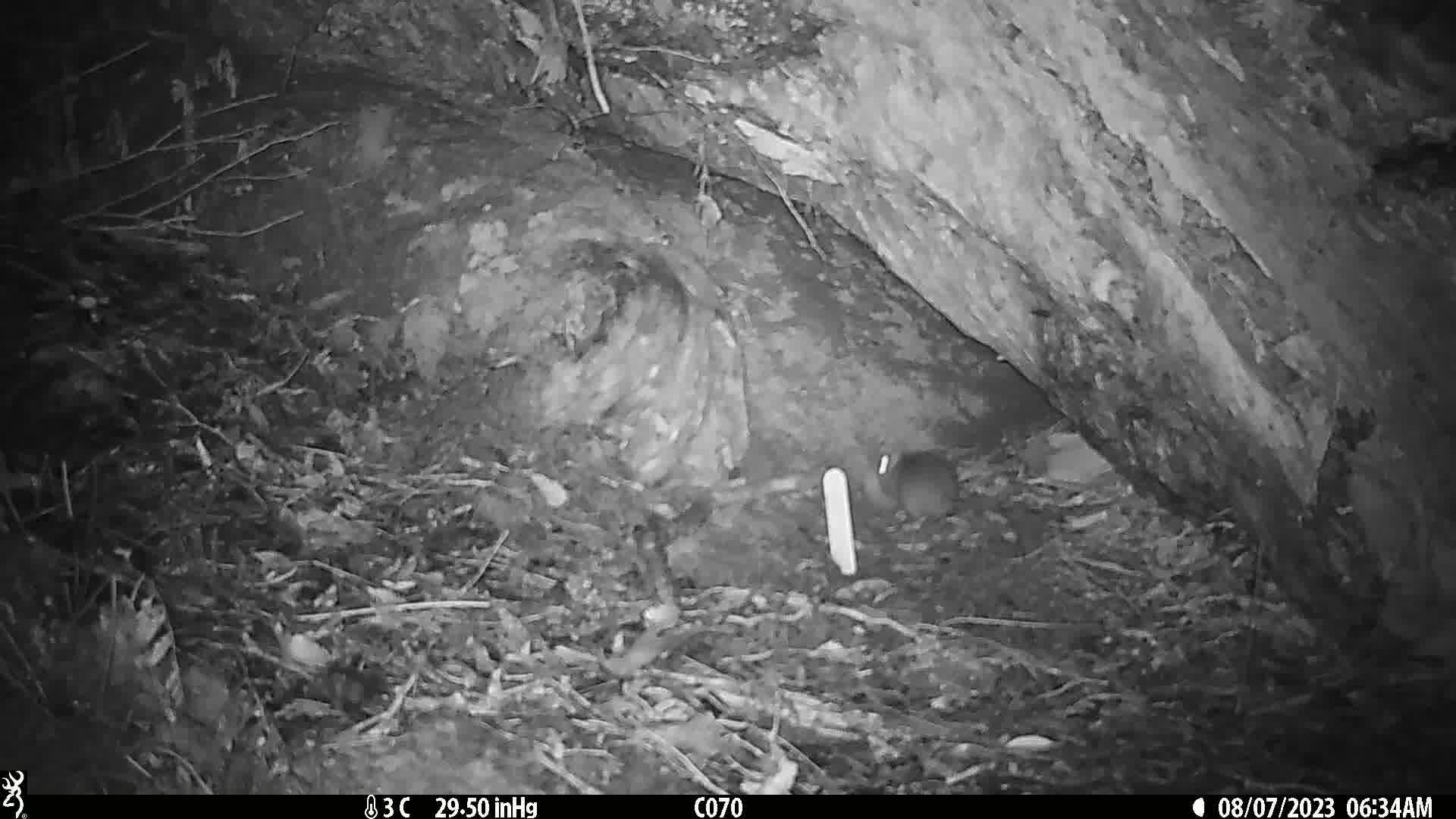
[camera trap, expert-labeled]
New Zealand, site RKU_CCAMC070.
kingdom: Animalia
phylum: Chordata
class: Mammalia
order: Rodentia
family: Muridae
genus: Rattus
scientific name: Rattus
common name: rat